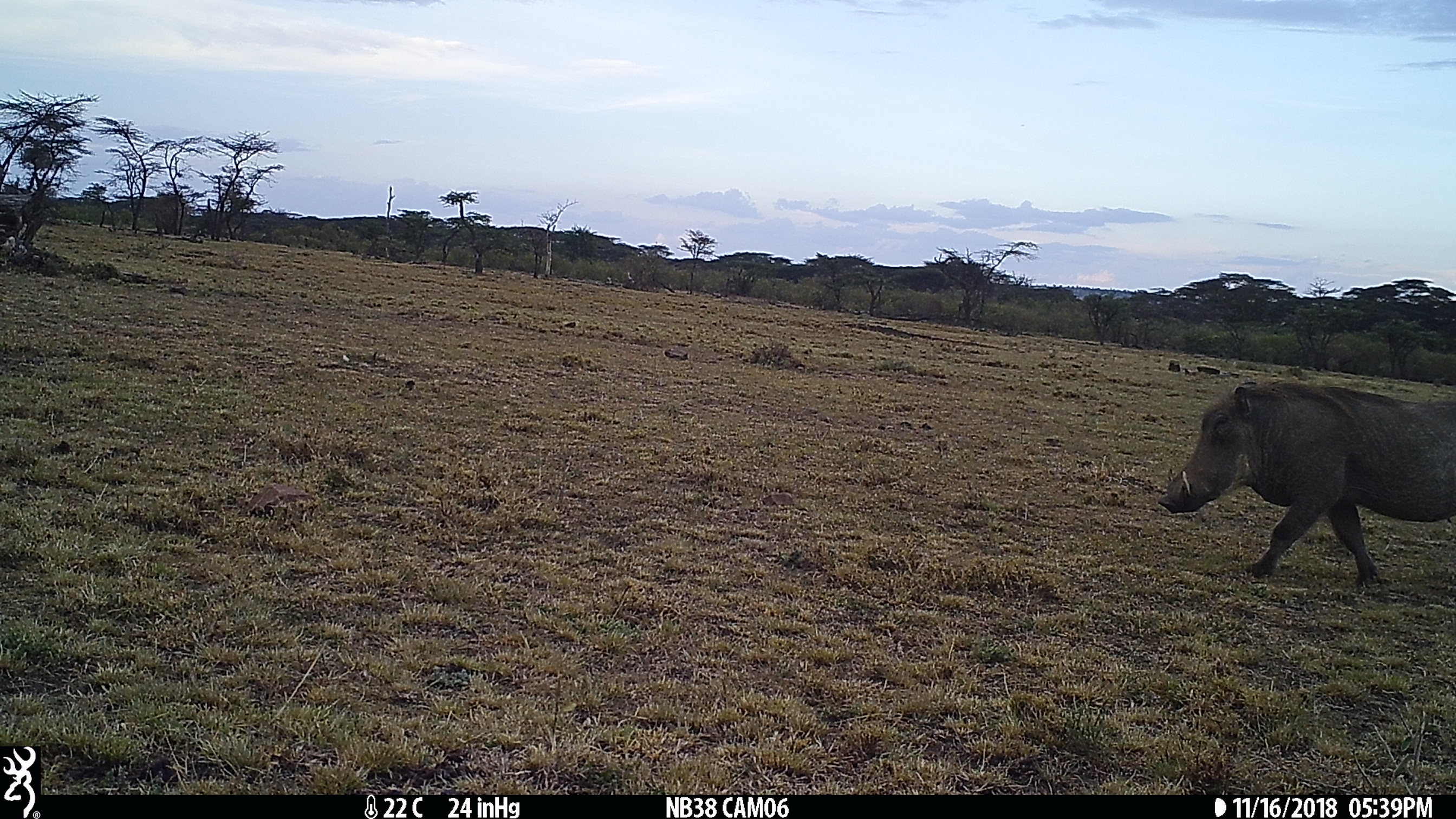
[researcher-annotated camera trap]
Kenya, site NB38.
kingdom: Animalia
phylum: Chordata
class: Mammalia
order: Artiodactyla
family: Suidae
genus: Phacochoerus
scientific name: Phacochoerus africanus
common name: common warthog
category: warthog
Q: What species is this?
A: Warthog (common warthog) (Phacochoerus africanus).